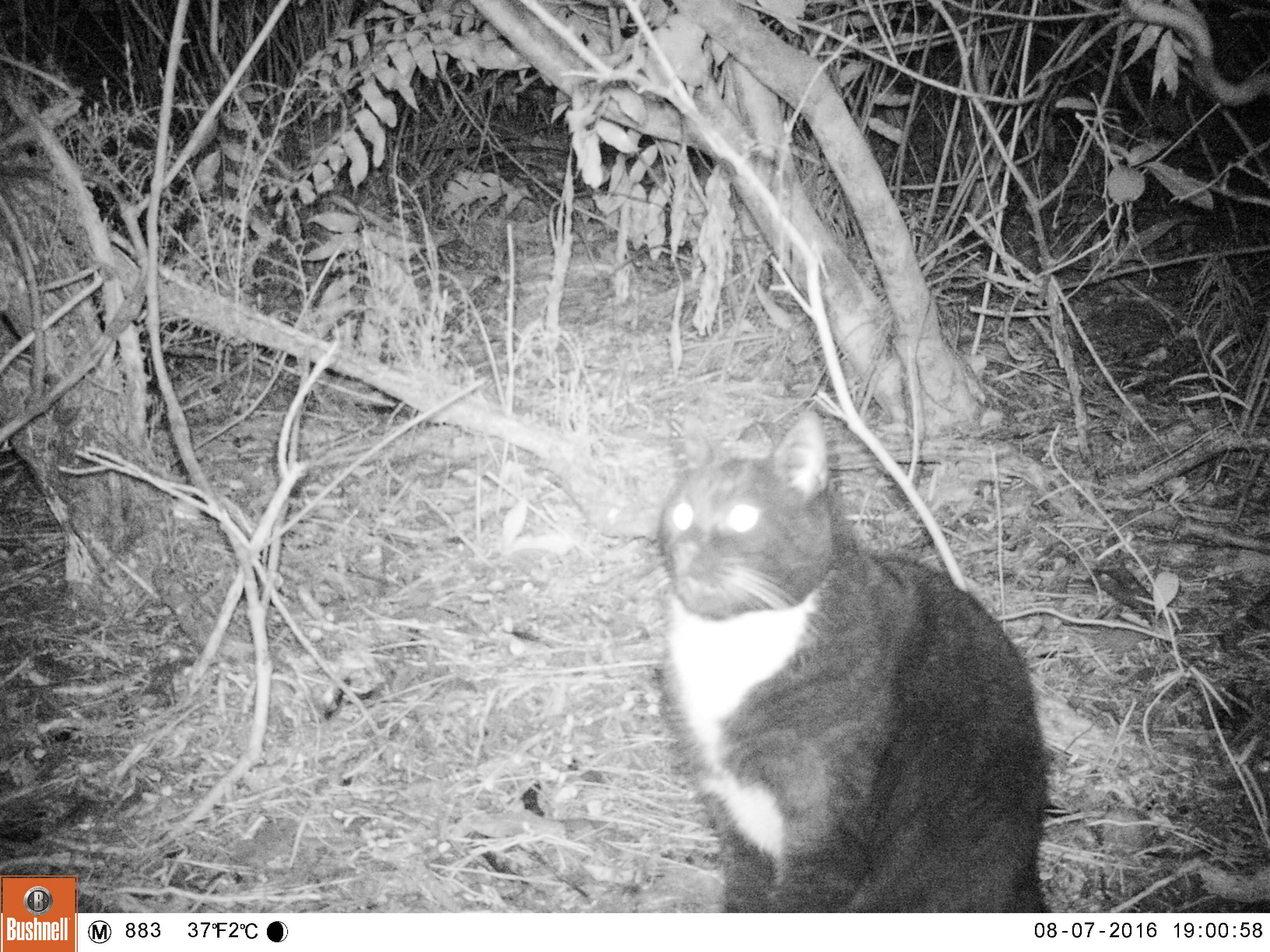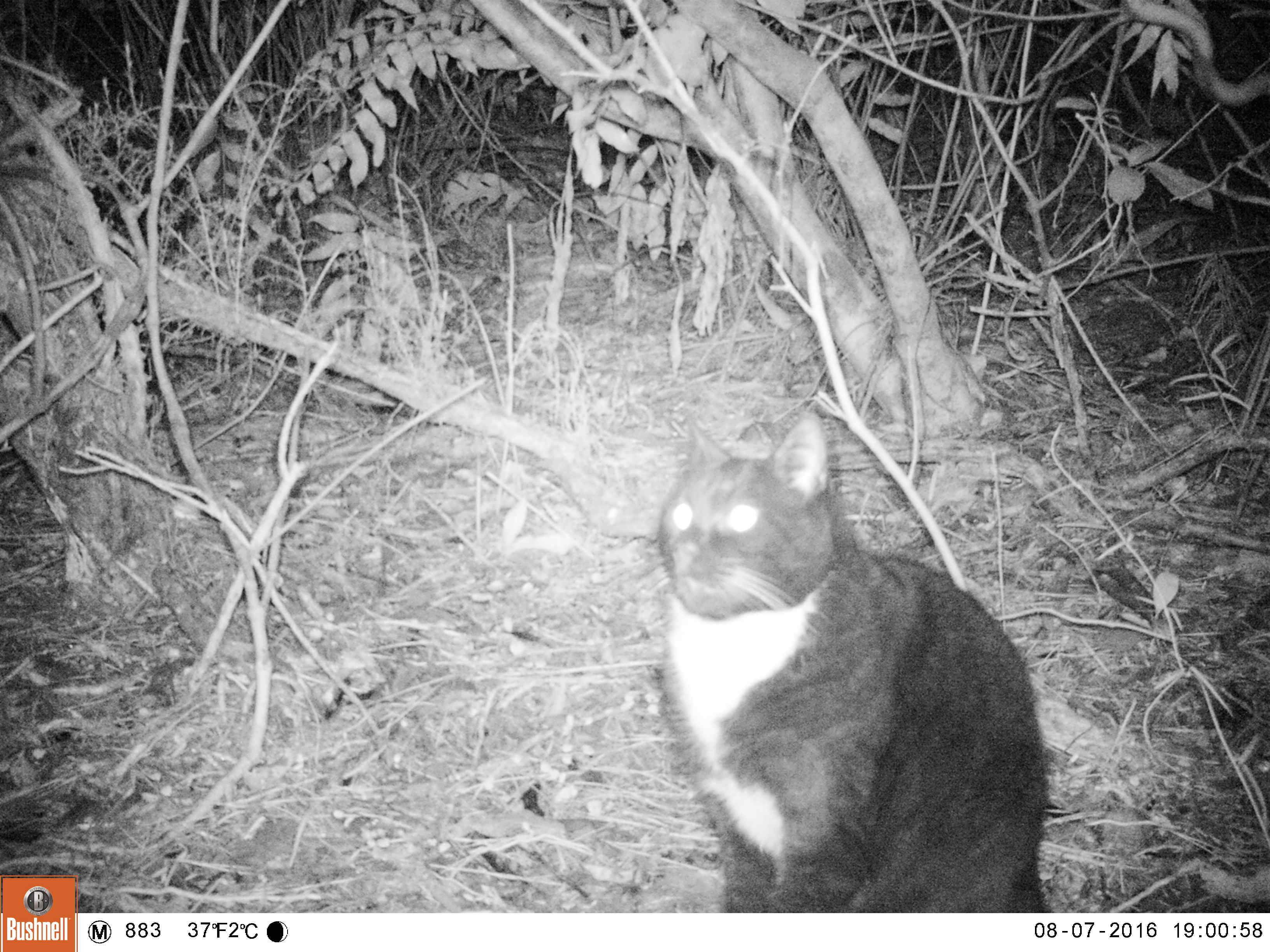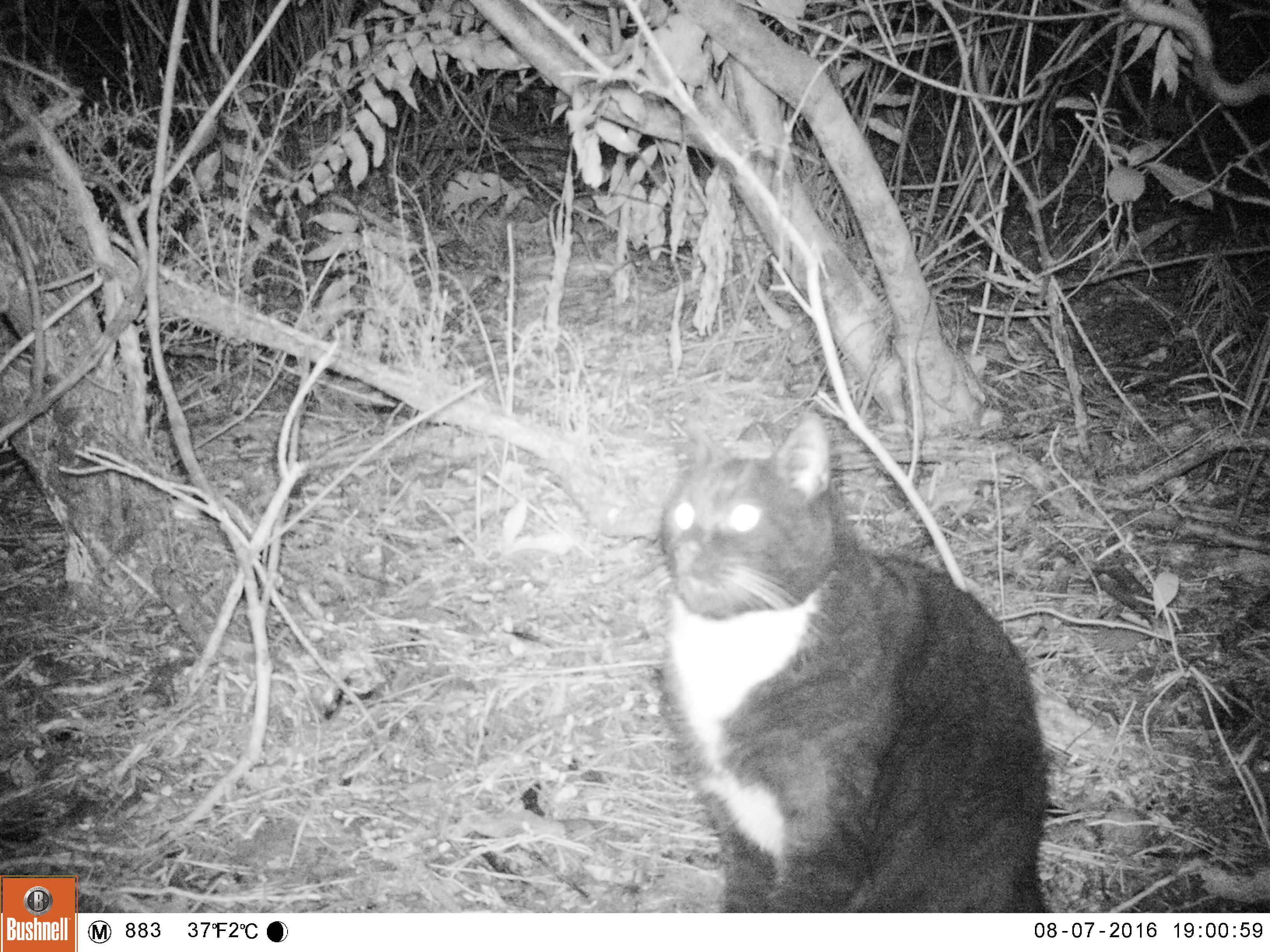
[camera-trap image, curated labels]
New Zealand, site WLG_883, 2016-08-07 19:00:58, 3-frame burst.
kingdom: Animalia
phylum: Chordata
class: Mammalia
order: Carnivora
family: Felidae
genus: Felis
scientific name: Felis catus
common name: domestic cat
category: cat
Cat (domestic cat) (Felis catus).